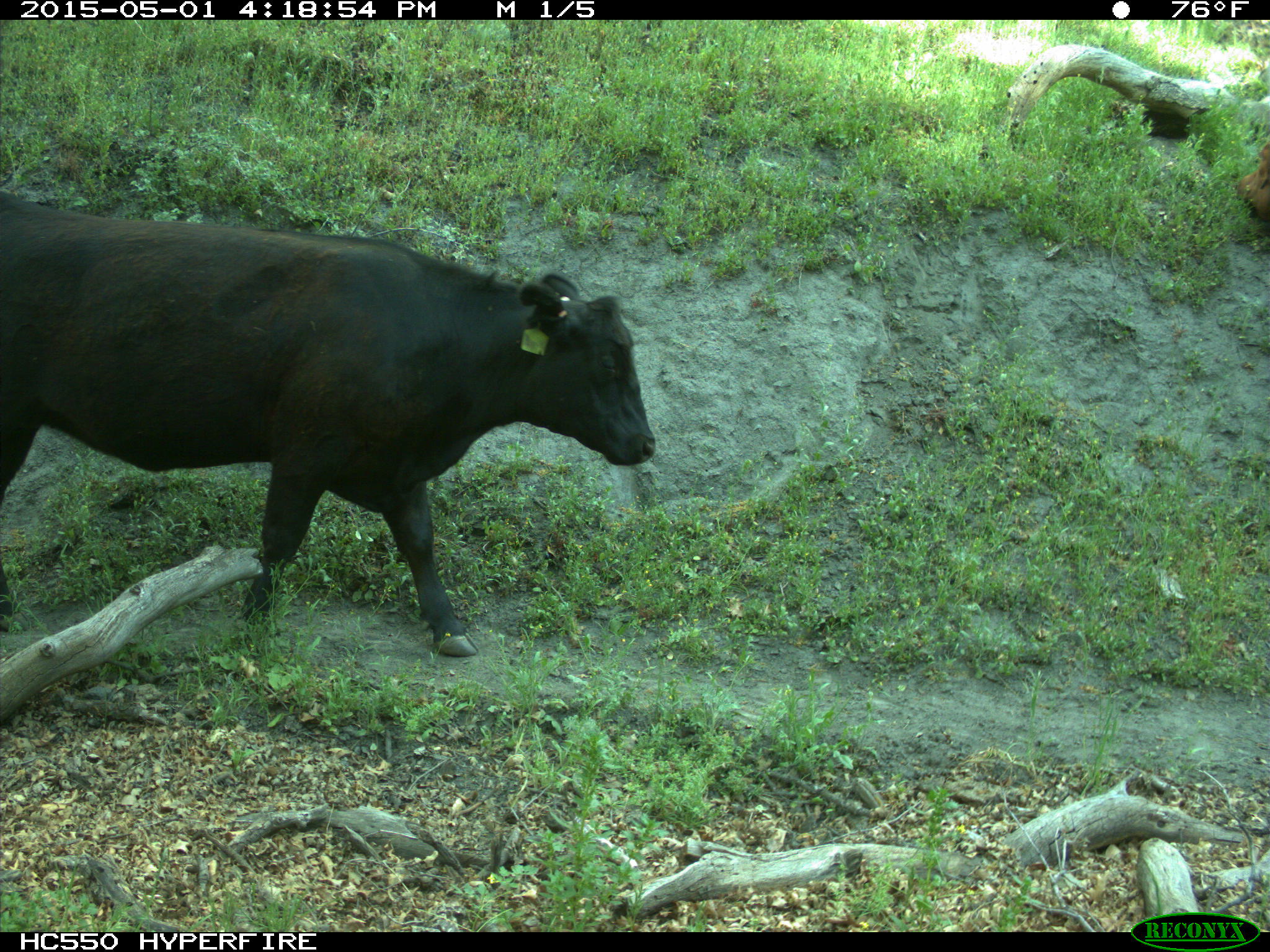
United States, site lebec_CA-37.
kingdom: Animalia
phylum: Chordata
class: Mammalia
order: Artiodactyla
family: Bovidae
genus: Bos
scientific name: Bos taurus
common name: domestic cow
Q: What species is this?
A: Bos taurus (domestic cow).